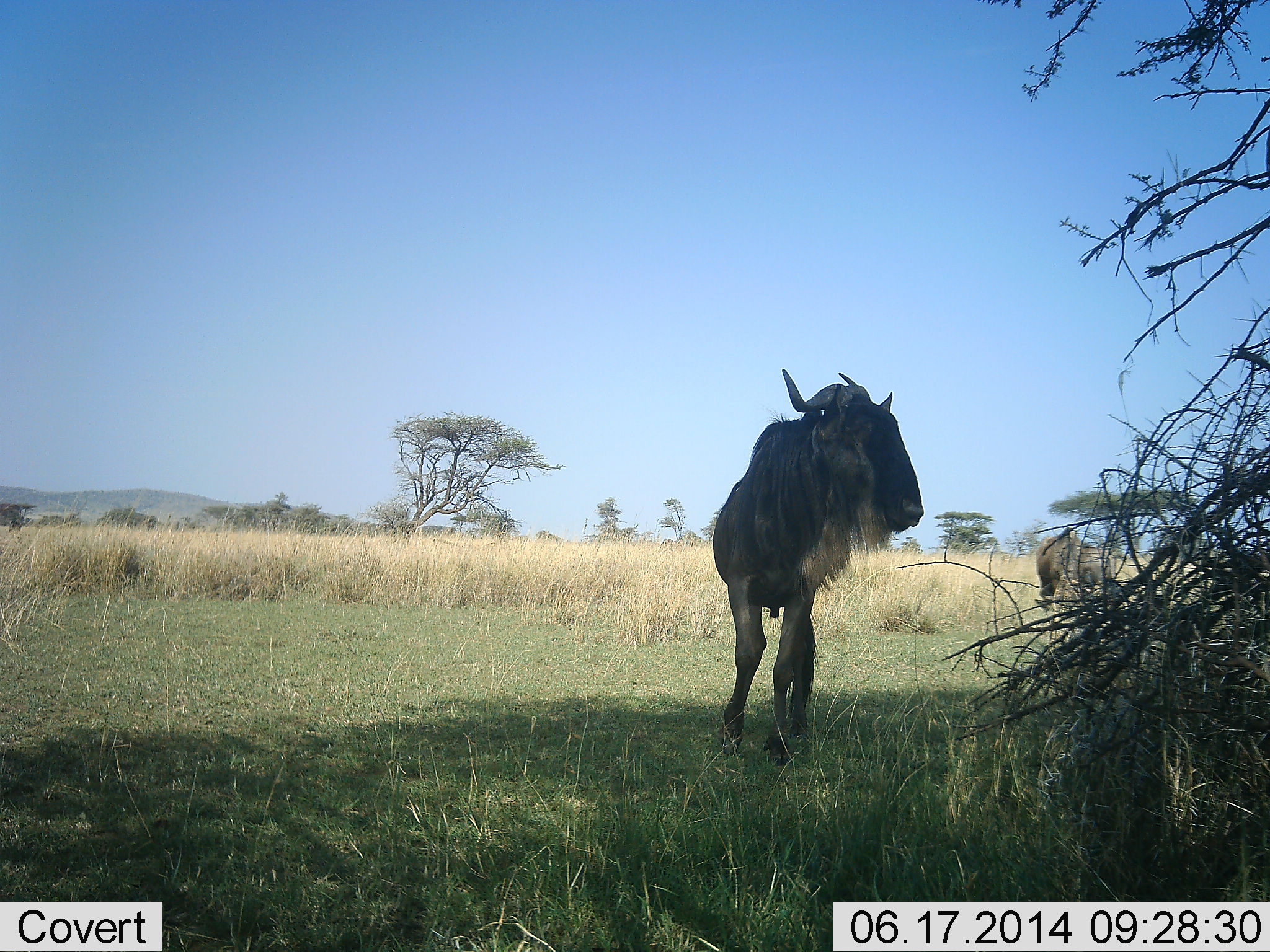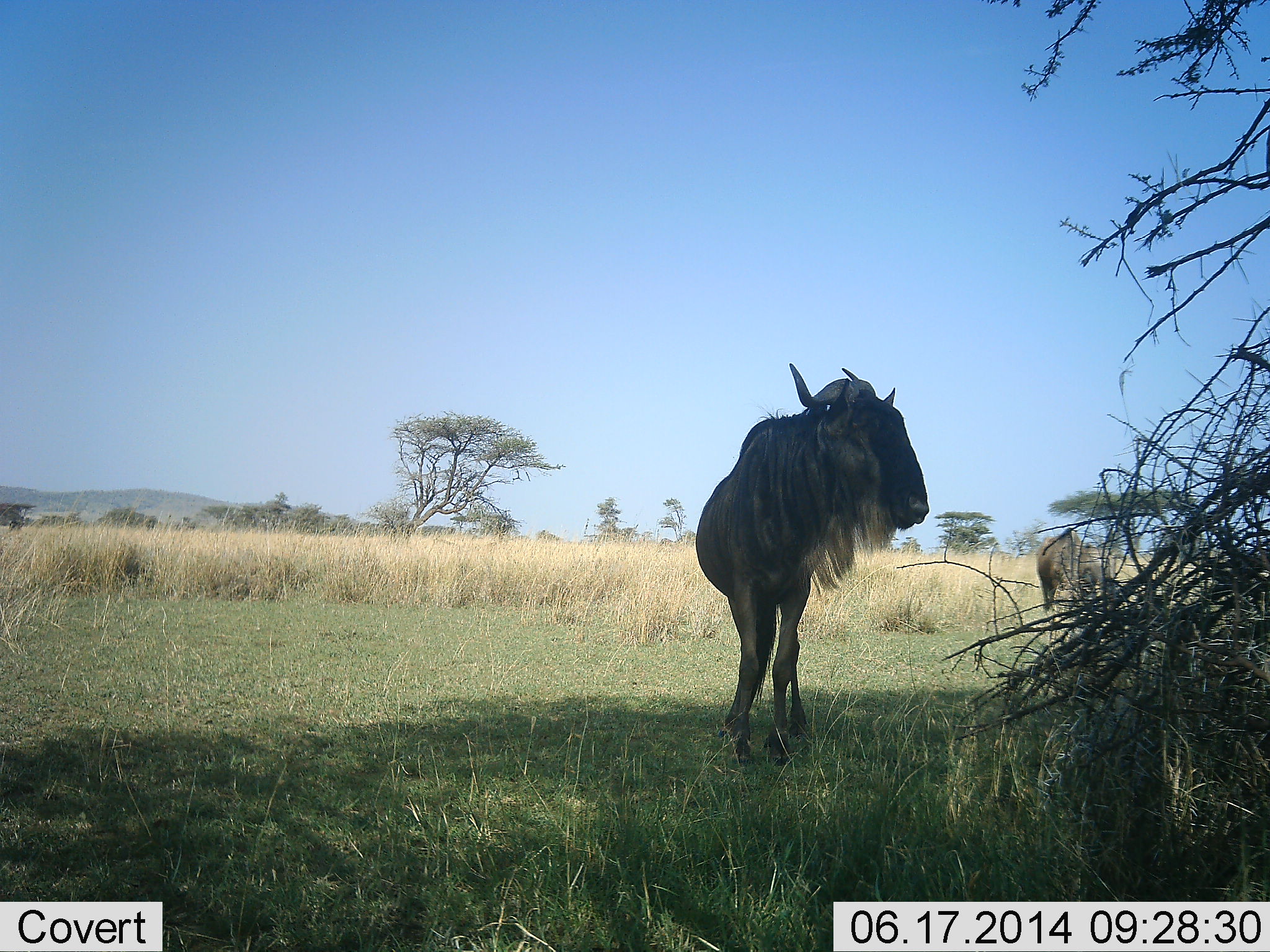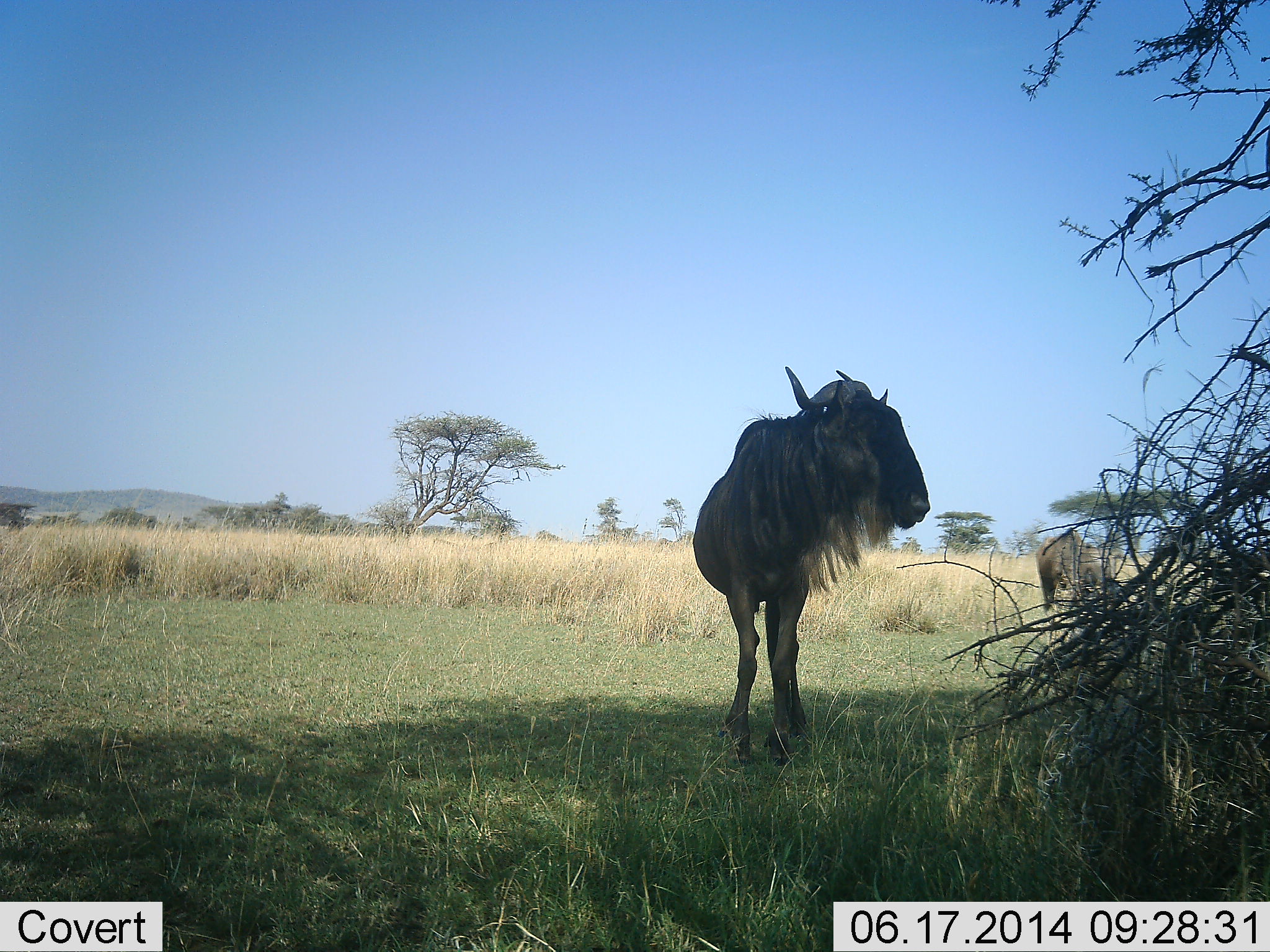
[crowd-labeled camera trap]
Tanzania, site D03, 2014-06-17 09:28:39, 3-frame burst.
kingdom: Animalia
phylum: Chordata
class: Mammalia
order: Artiodactyla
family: Bovidae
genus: Connochaetes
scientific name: Connochaetes taurinus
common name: blue wildebeest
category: wildebeest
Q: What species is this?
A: Wildebeest (blue wildebeest) (Connochaetes taurinus).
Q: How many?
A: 2.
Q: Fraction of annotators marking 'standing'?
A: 90%.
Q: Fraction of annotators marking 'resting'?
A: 0%.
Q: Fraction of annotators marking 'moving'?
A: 20%.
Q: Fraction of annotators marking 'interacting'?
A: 0%.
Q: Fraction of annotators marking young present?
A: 0%.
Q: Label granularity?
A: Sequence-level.